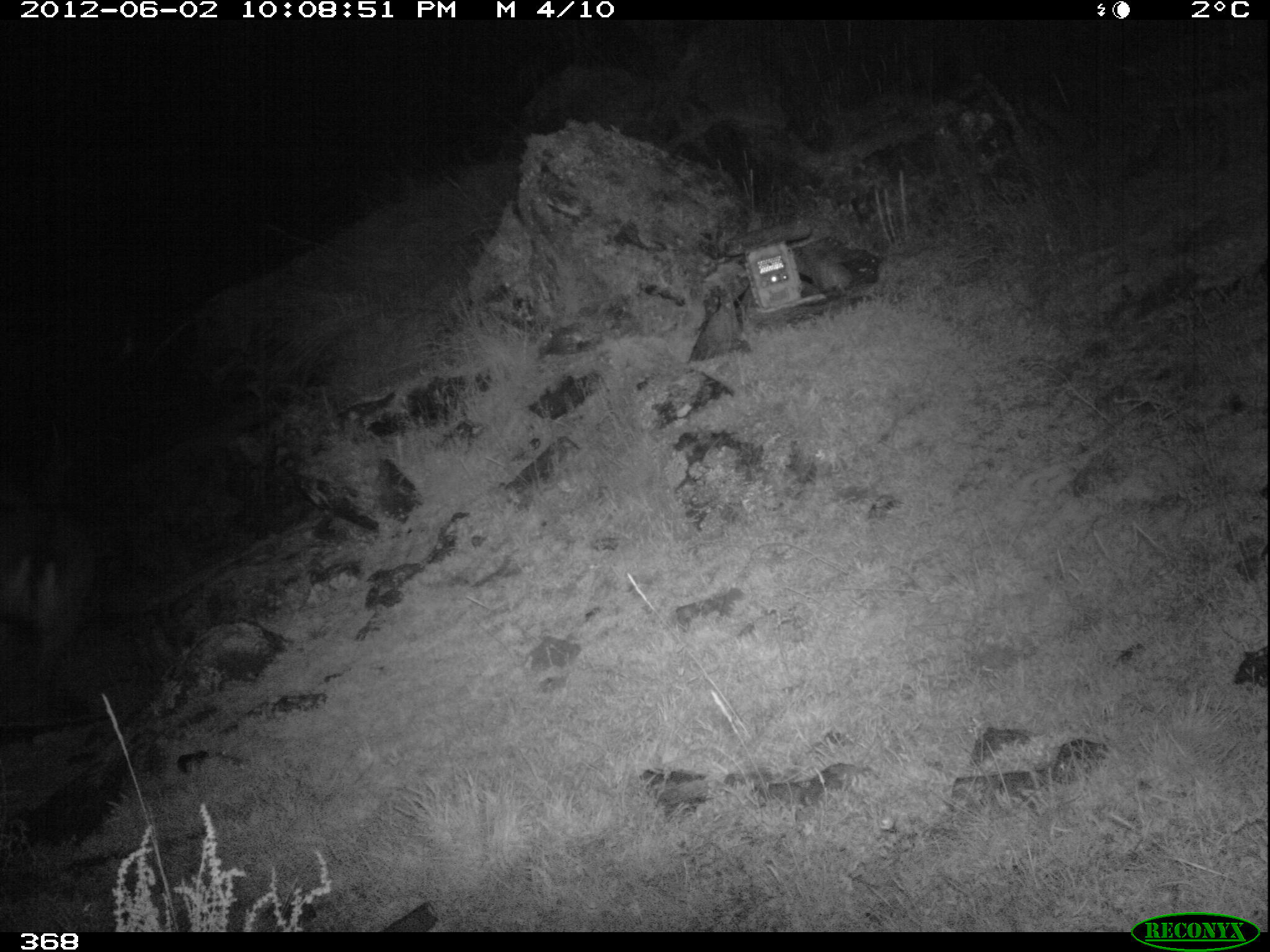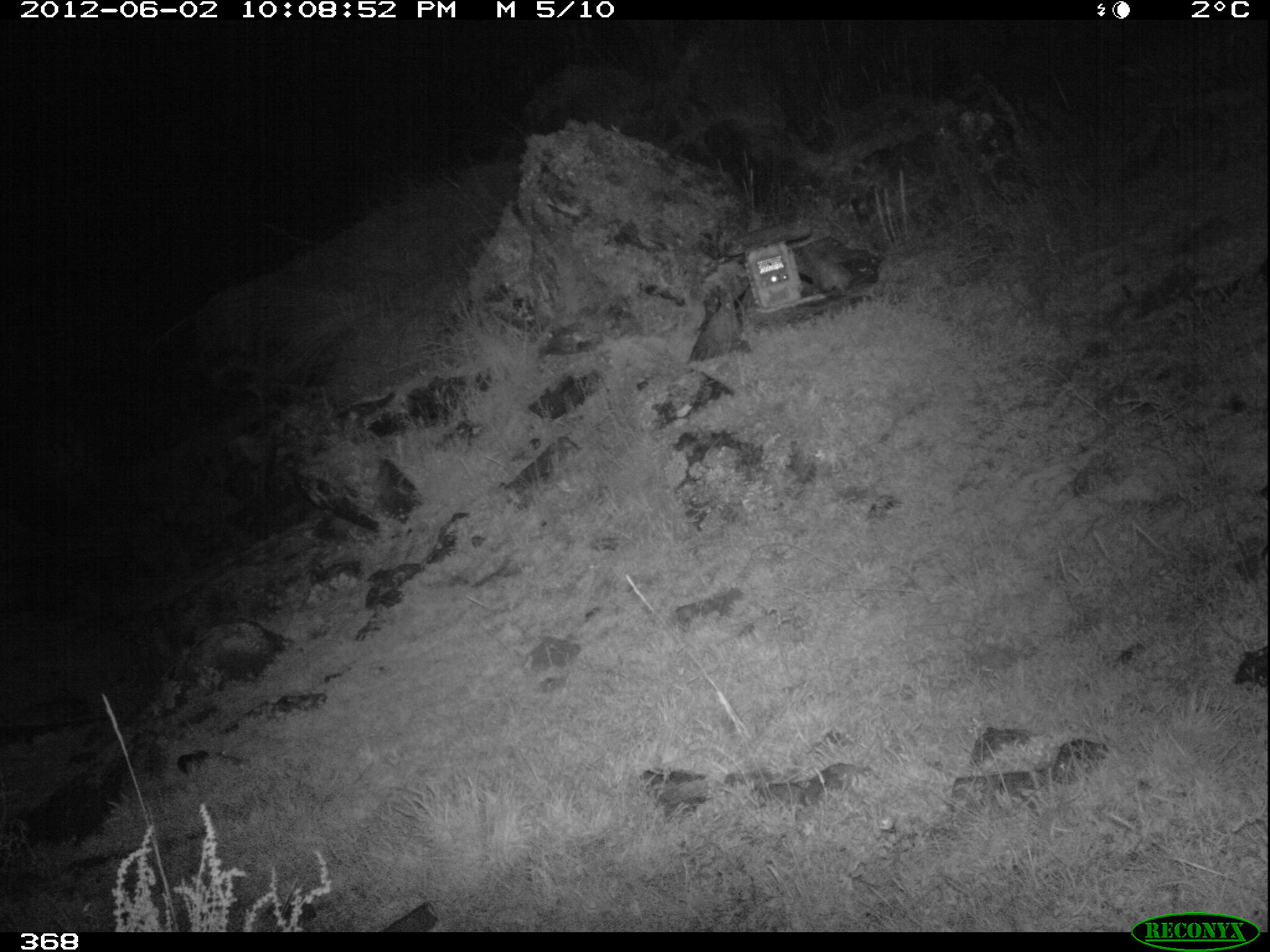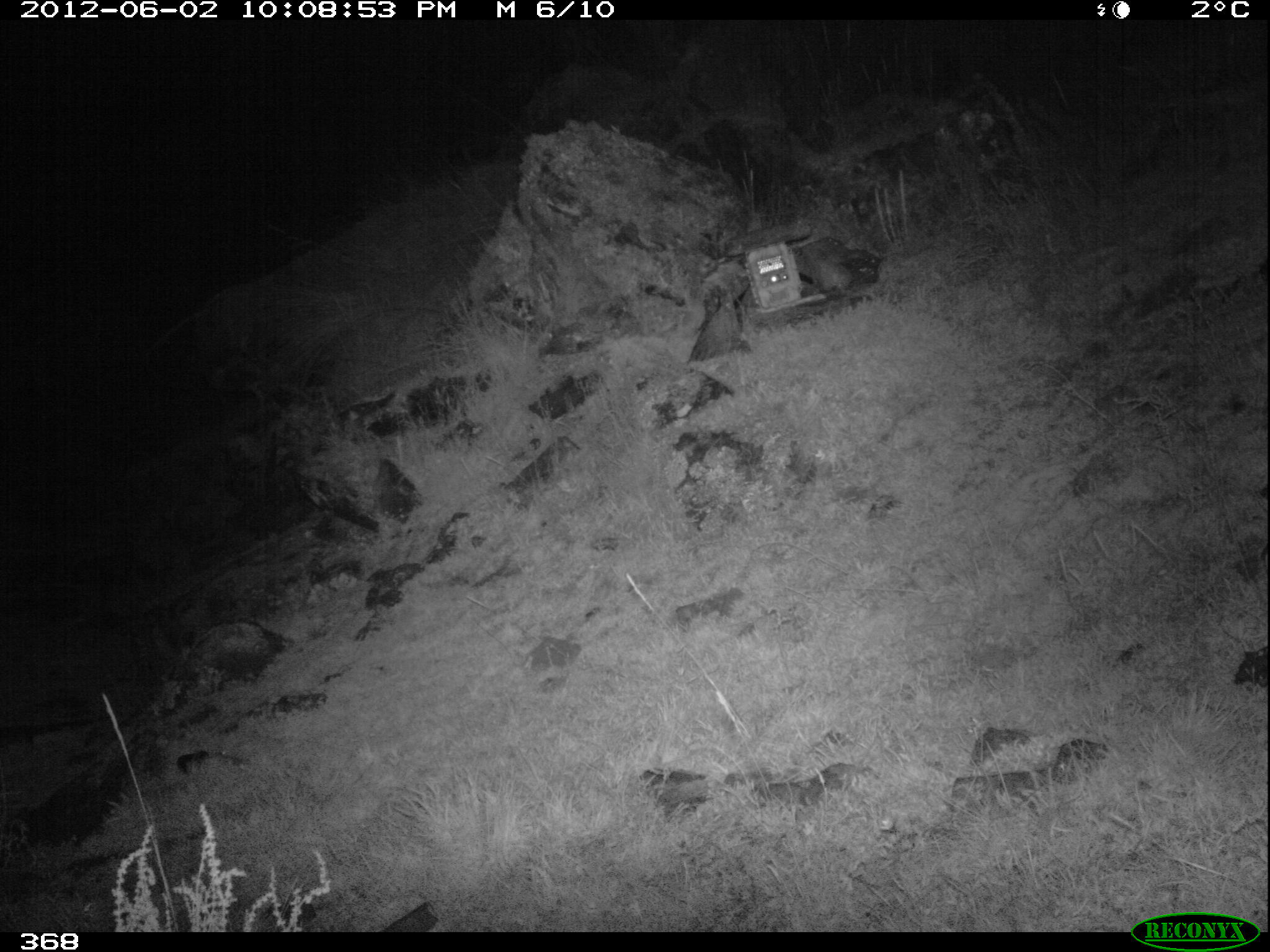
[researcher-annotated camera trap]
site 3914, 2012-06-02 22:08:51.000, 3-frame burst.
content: unidentified animal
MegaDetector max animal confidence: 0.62